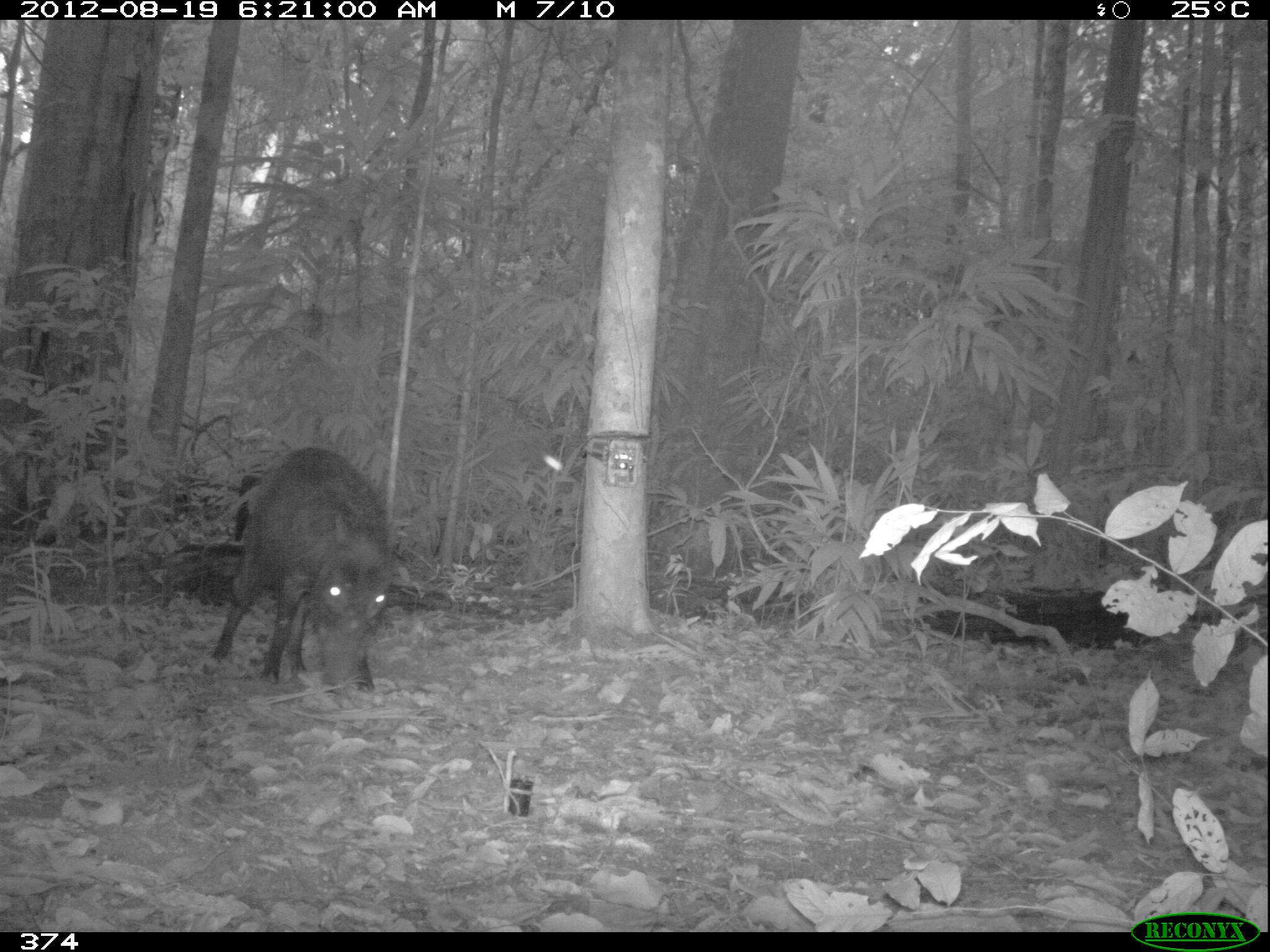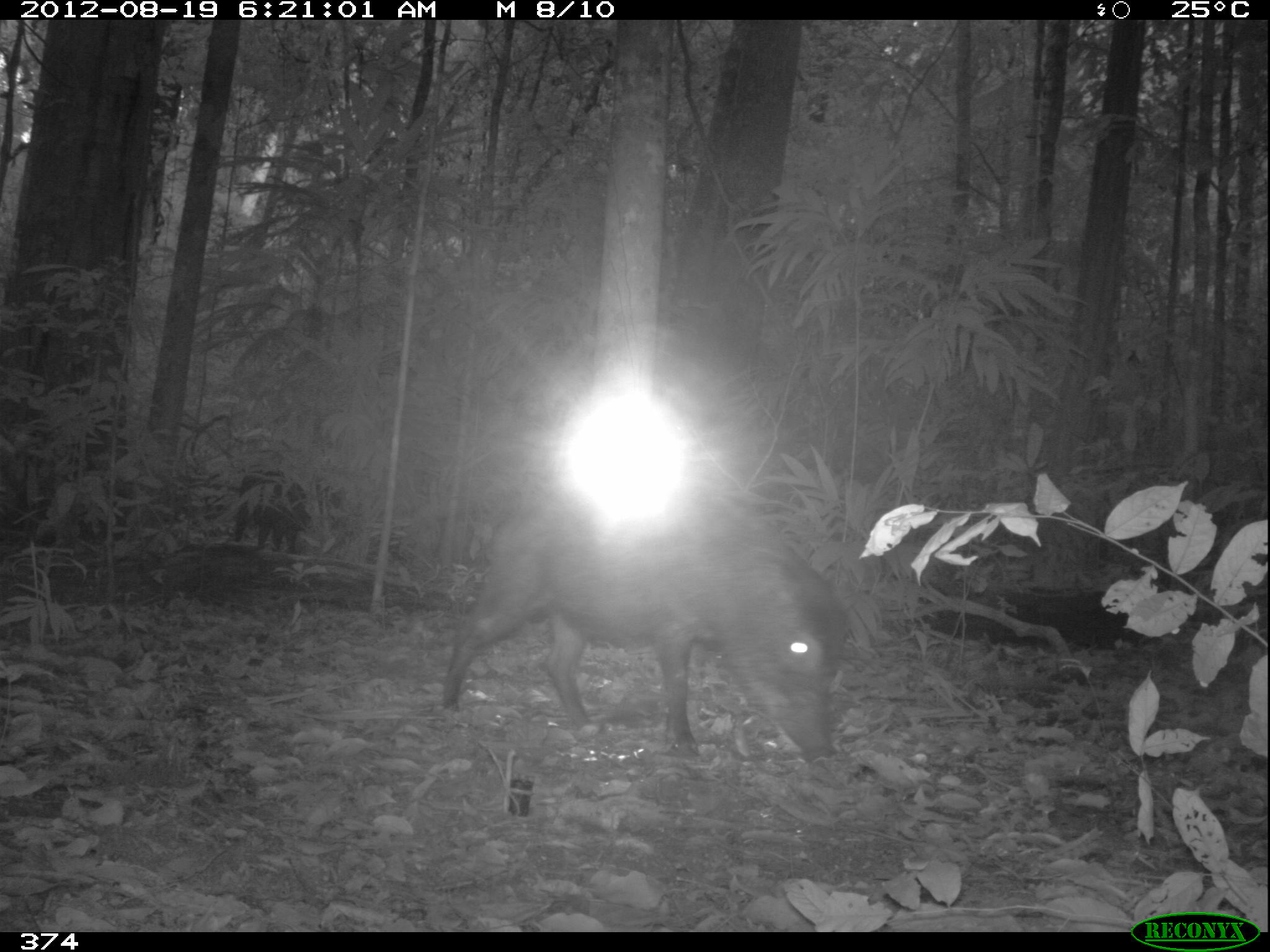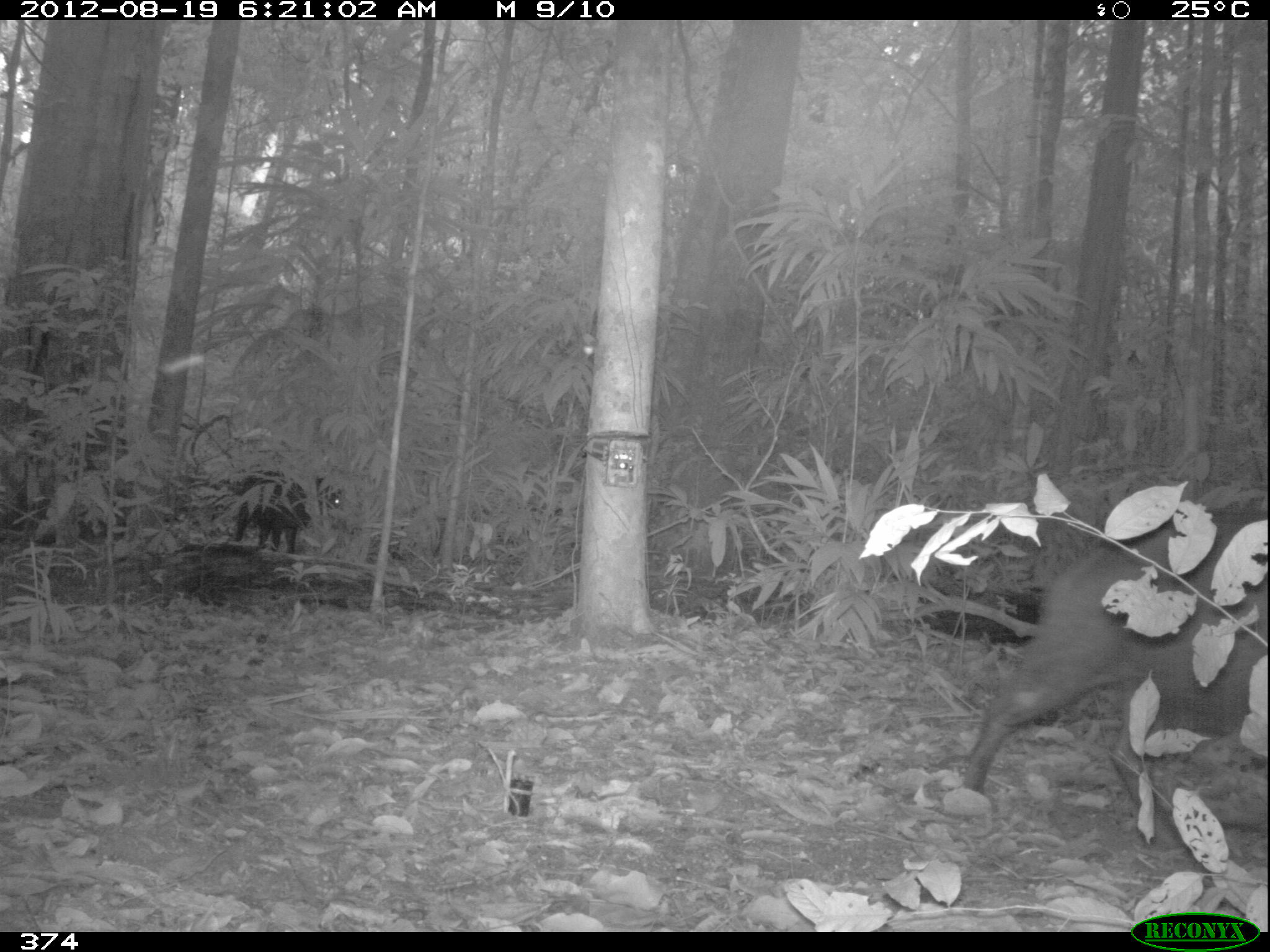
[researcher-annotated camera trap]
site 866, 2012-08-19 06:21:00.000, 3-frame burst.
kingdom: Animalia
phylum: Chordata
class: Mammalia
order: Artiodactyla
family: Tayassuidae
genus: Tayassu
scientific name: Tayassu pecari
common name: white-lipped peccary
Tayassu pecari (white-lipped peccary).